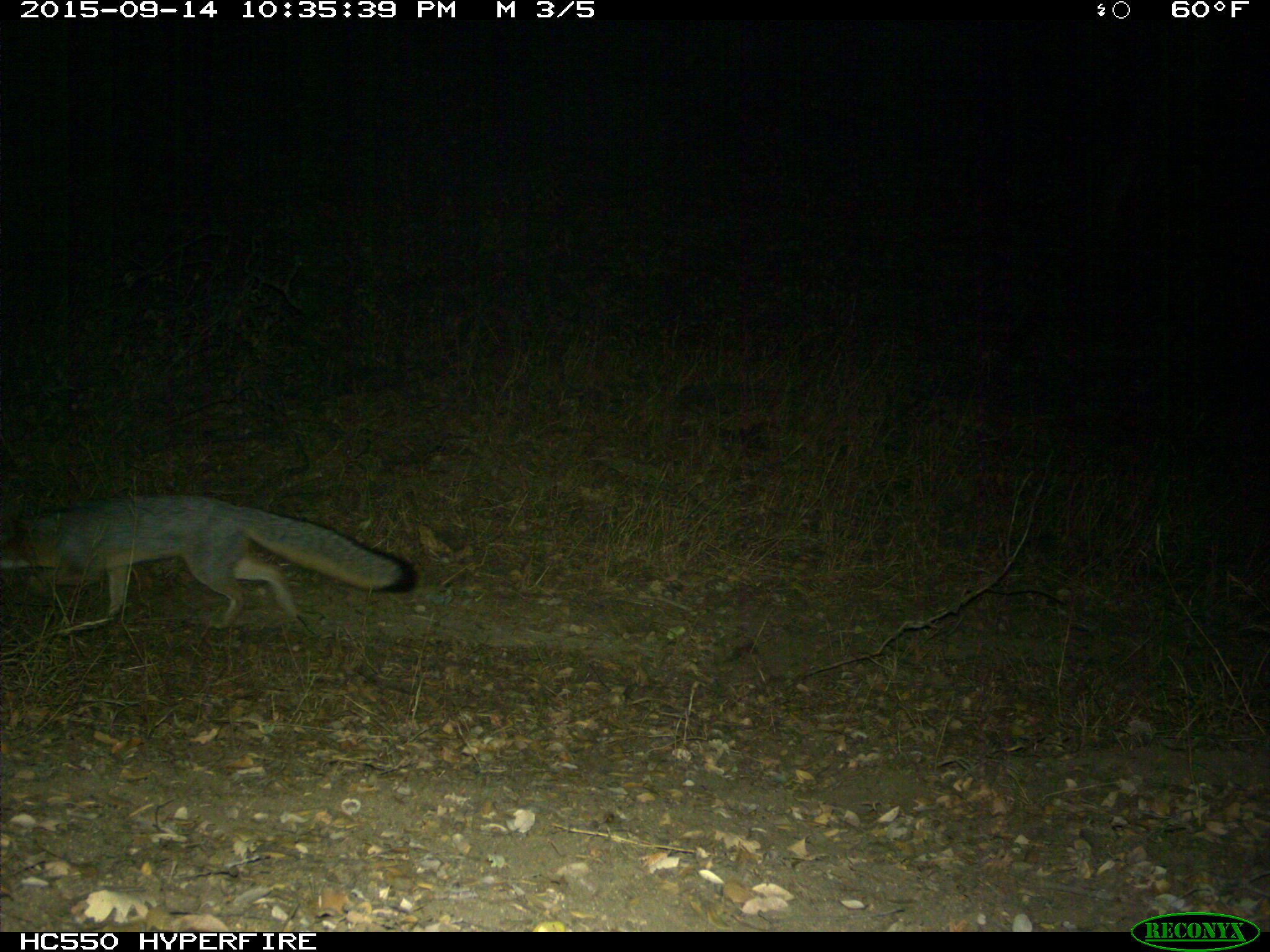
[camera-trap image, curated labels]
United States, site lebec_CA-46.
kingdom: Animalia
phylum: Chordata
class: Mammalia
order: Carnivora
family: Canidae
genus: Urocyon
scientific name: Urocyon cinereoargenteus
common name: gray fox